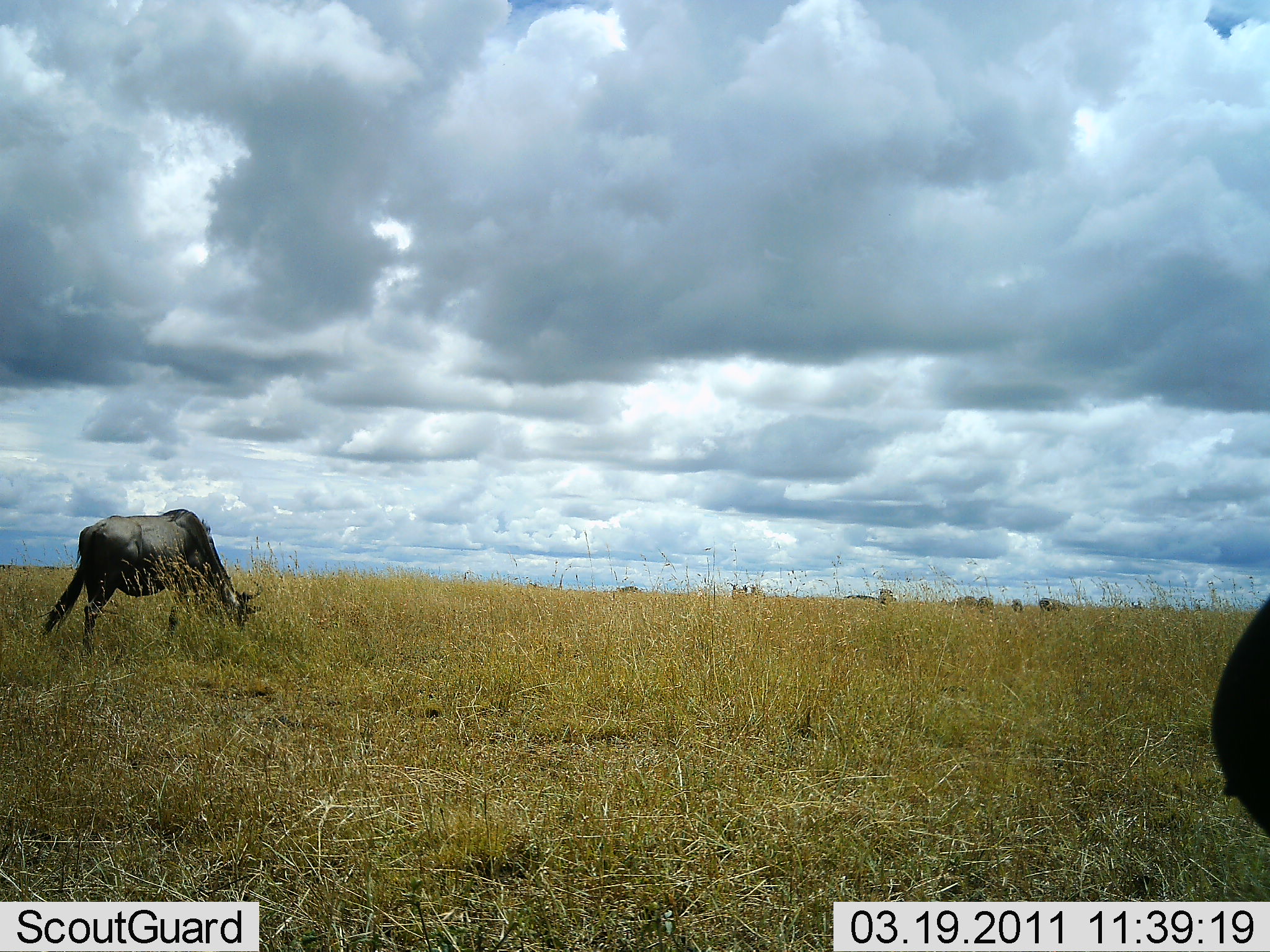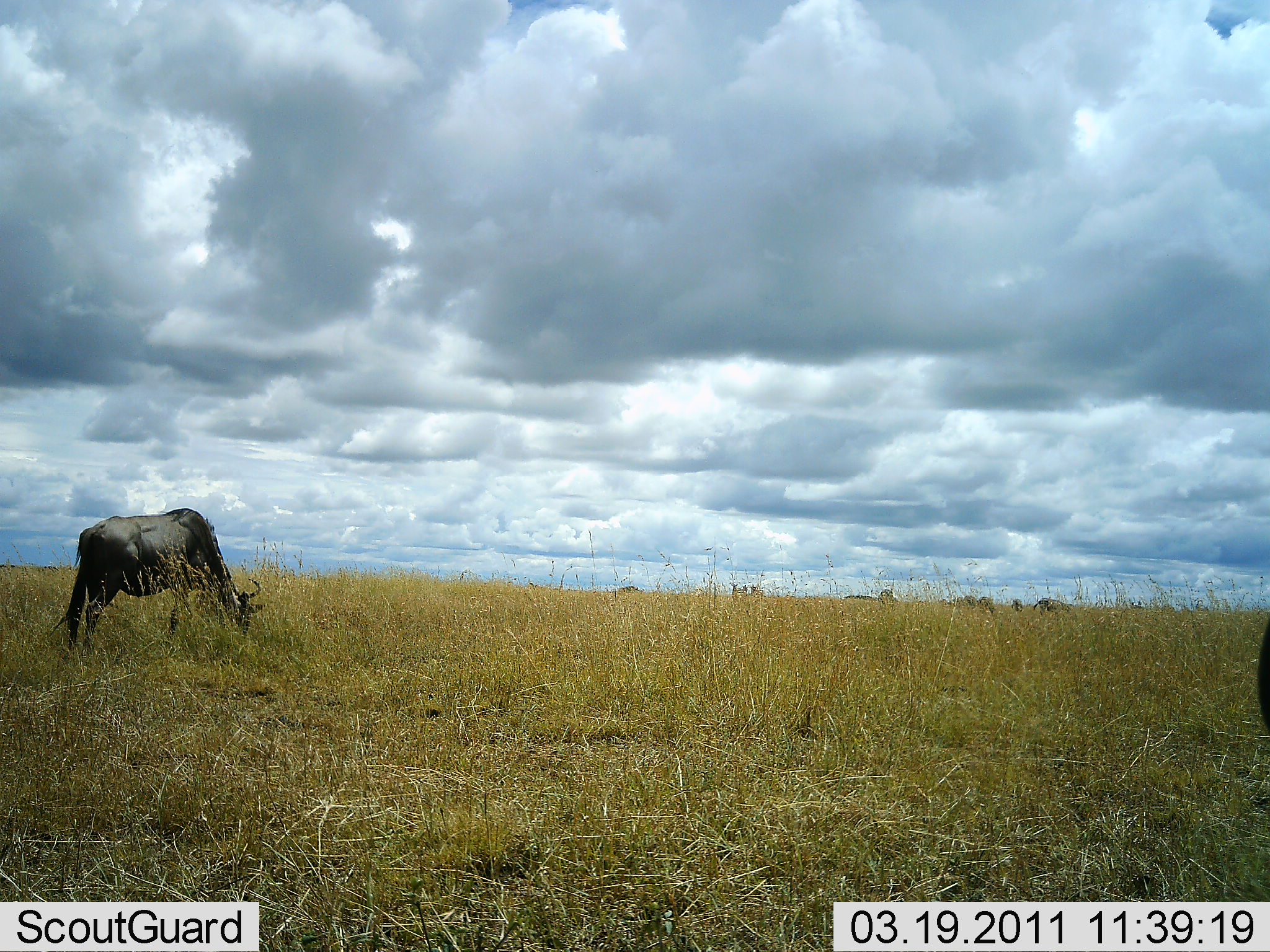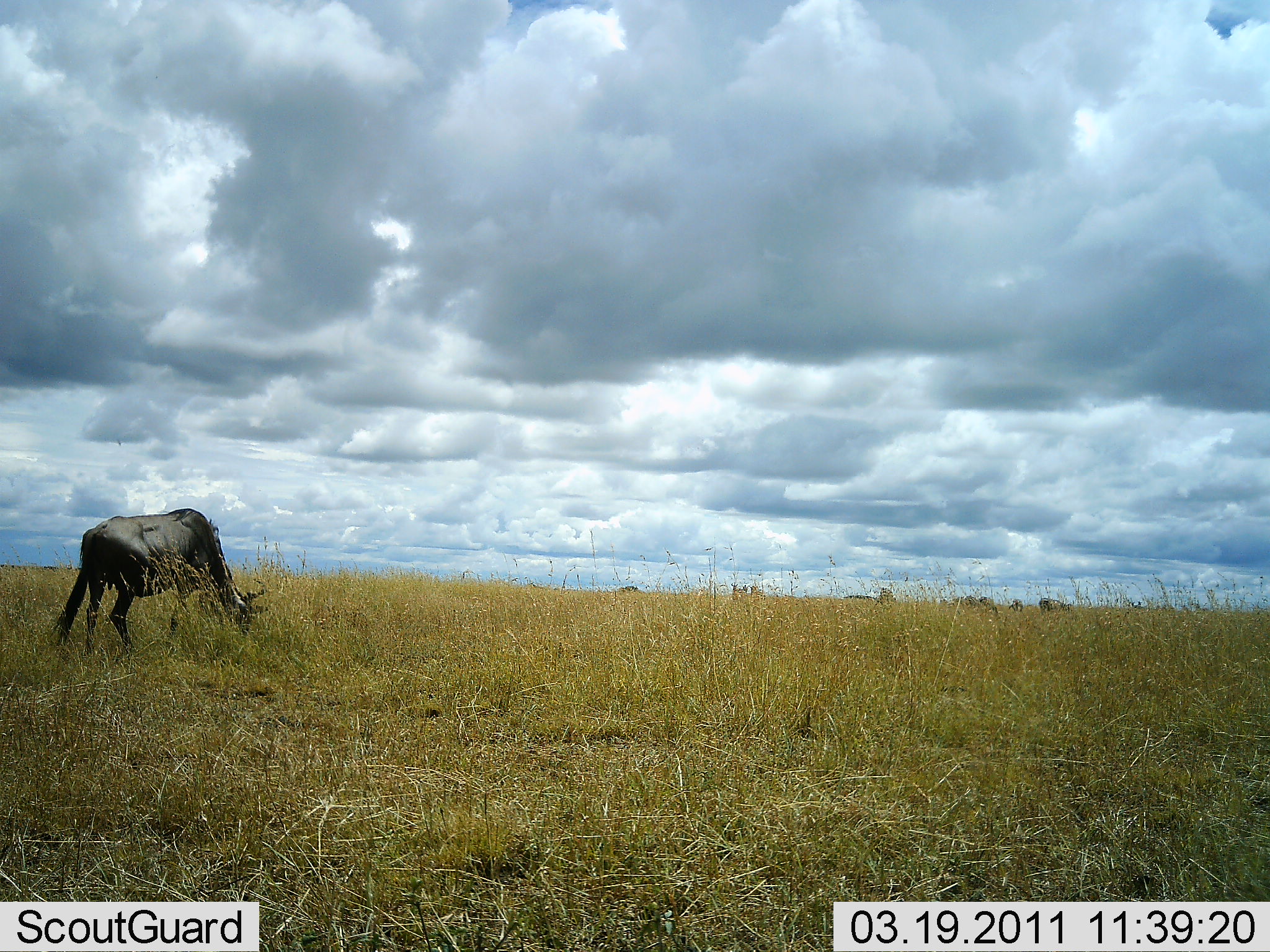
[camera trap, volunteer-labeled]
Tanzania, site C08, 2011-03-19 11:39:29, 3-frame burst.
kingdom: Animalia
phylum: Chordata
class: Mammalia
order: Artiodactyla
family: Bovidae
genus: Connochaetes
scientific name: Connochaetes taurinus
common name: blue wildebeest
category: wildebeest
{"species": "wildebeest (blue wildebeest) (Connochaetes taurinus)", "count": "2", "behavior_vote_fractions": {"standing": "36%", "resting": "0%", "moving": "9%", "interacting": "0%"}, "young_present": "0%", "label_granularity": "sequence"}